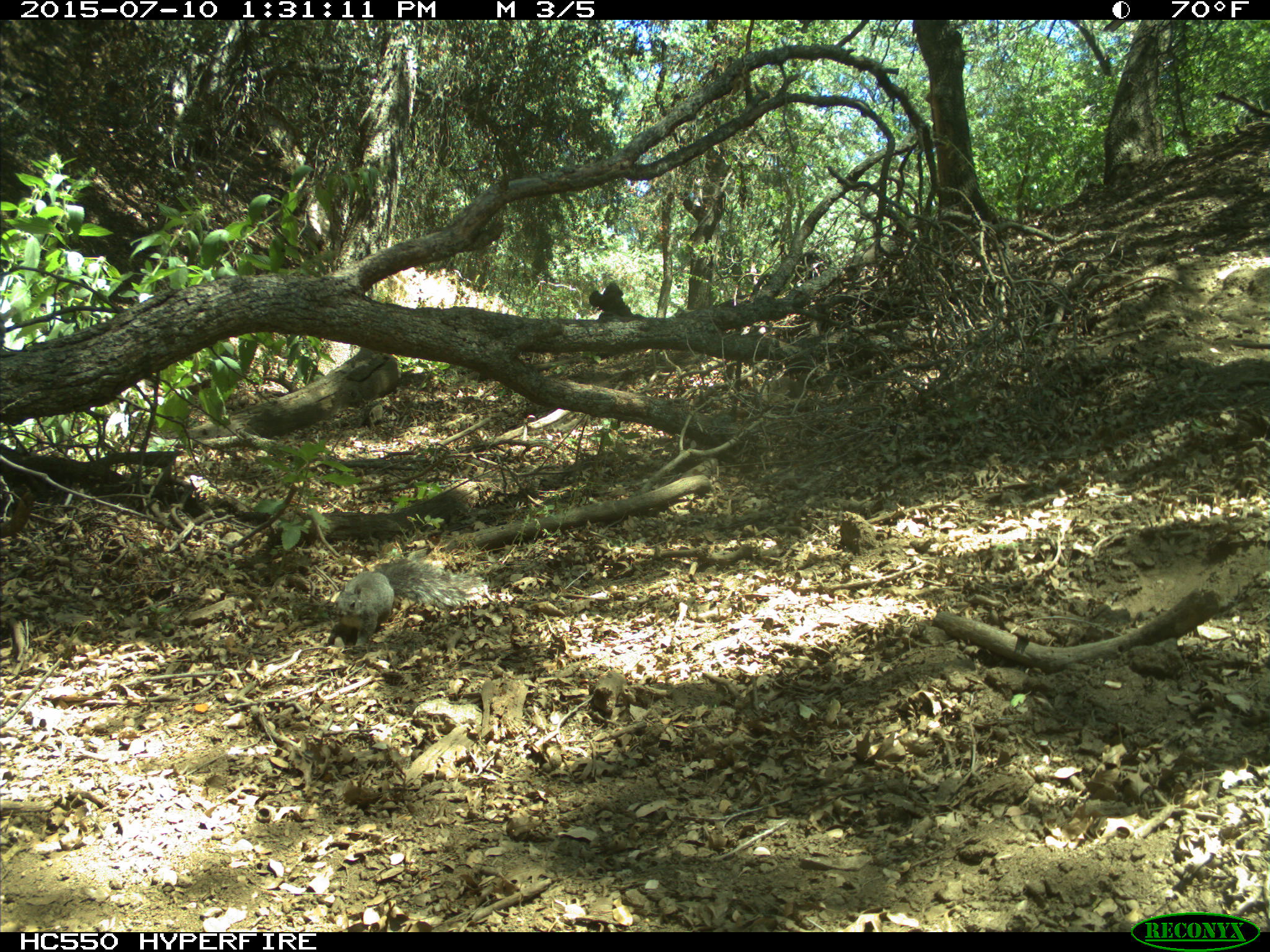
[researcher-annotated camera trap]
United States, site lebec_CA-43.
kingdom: Animalia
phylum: Chordata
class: Mammalia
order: Rodentia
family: Sciuridae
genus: Sciurus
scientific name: Sciurus carolinensis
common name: eastern gray squirrel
Sciurus carolinensis (eastern gray squirrel).